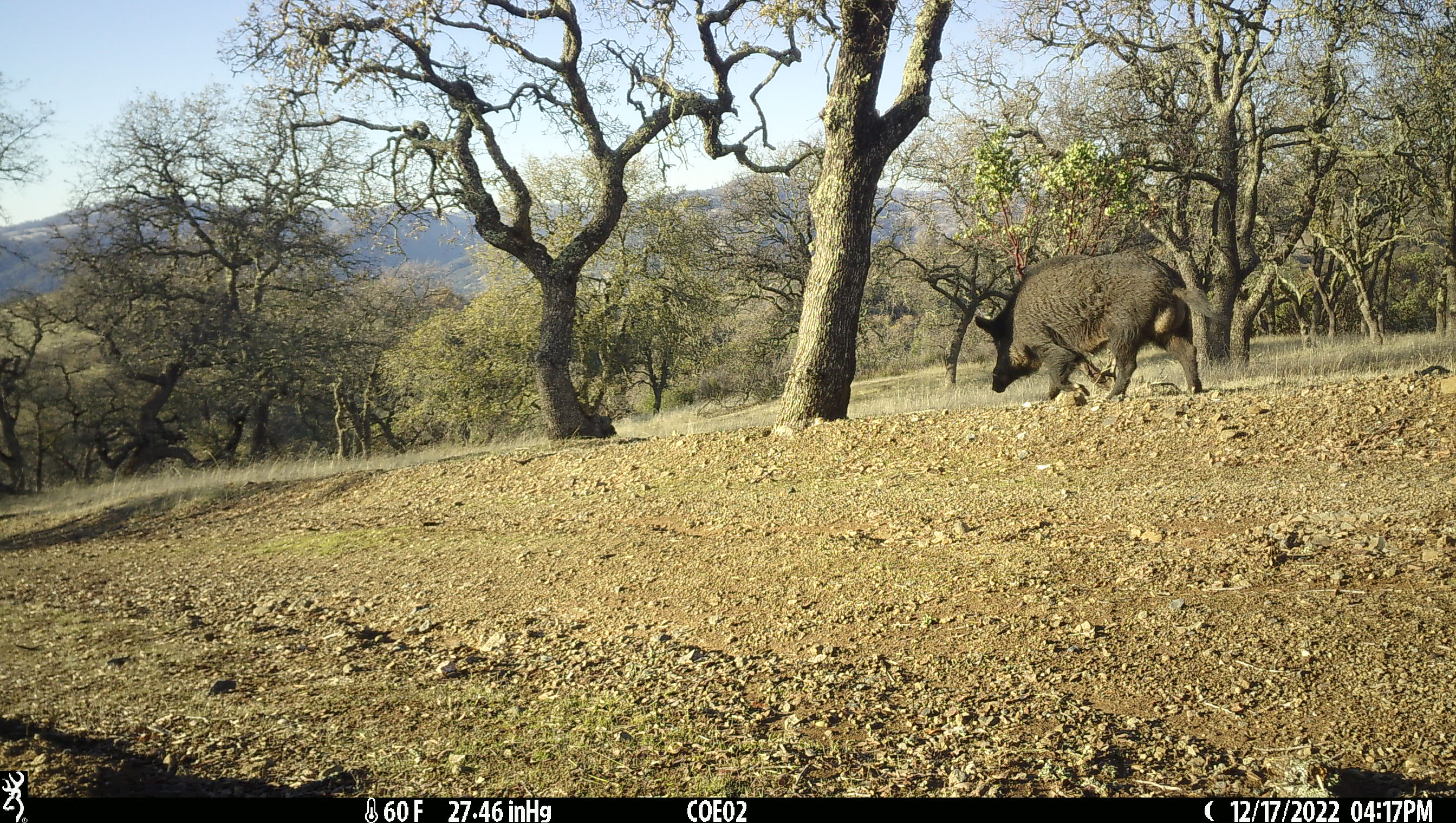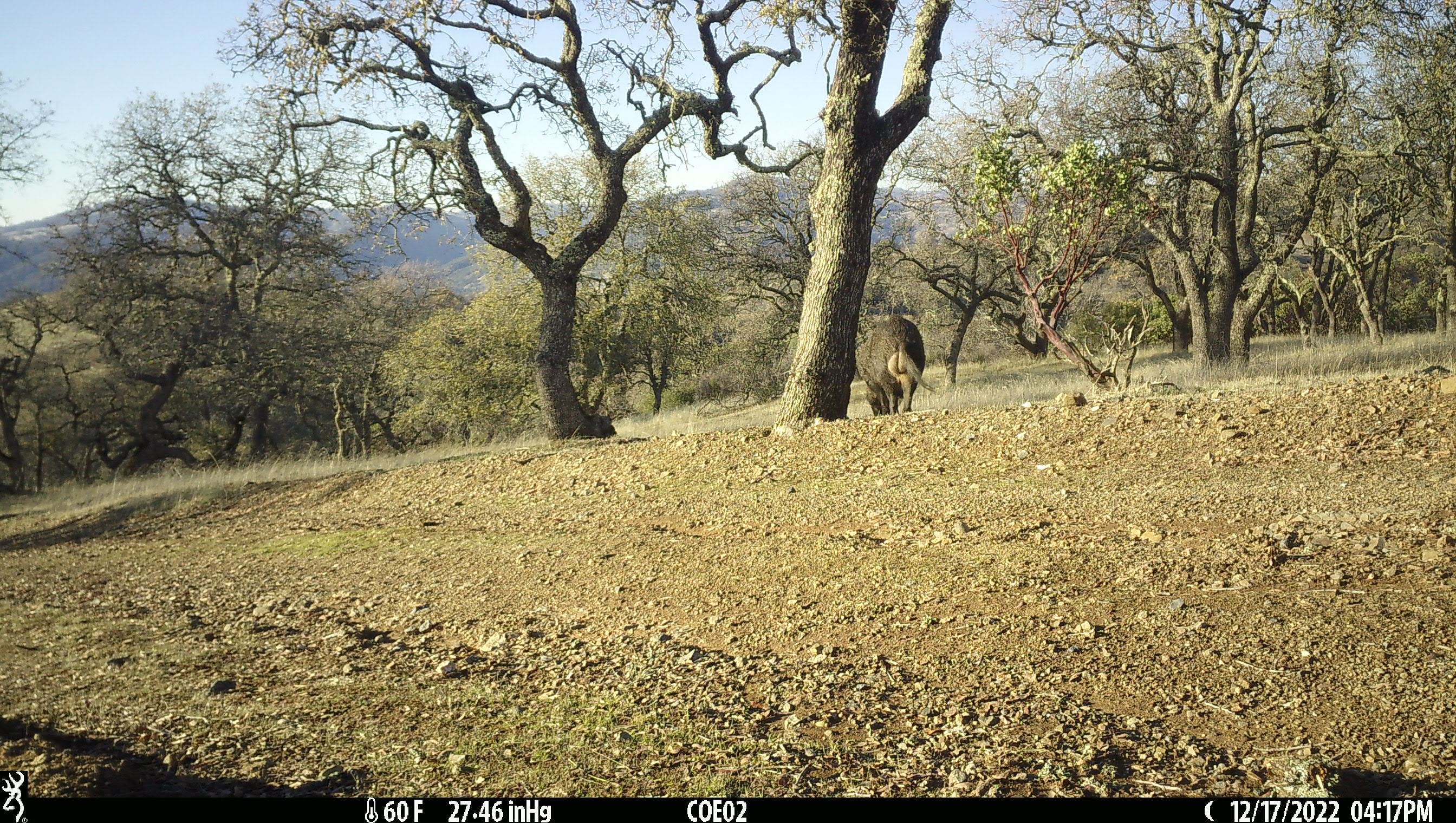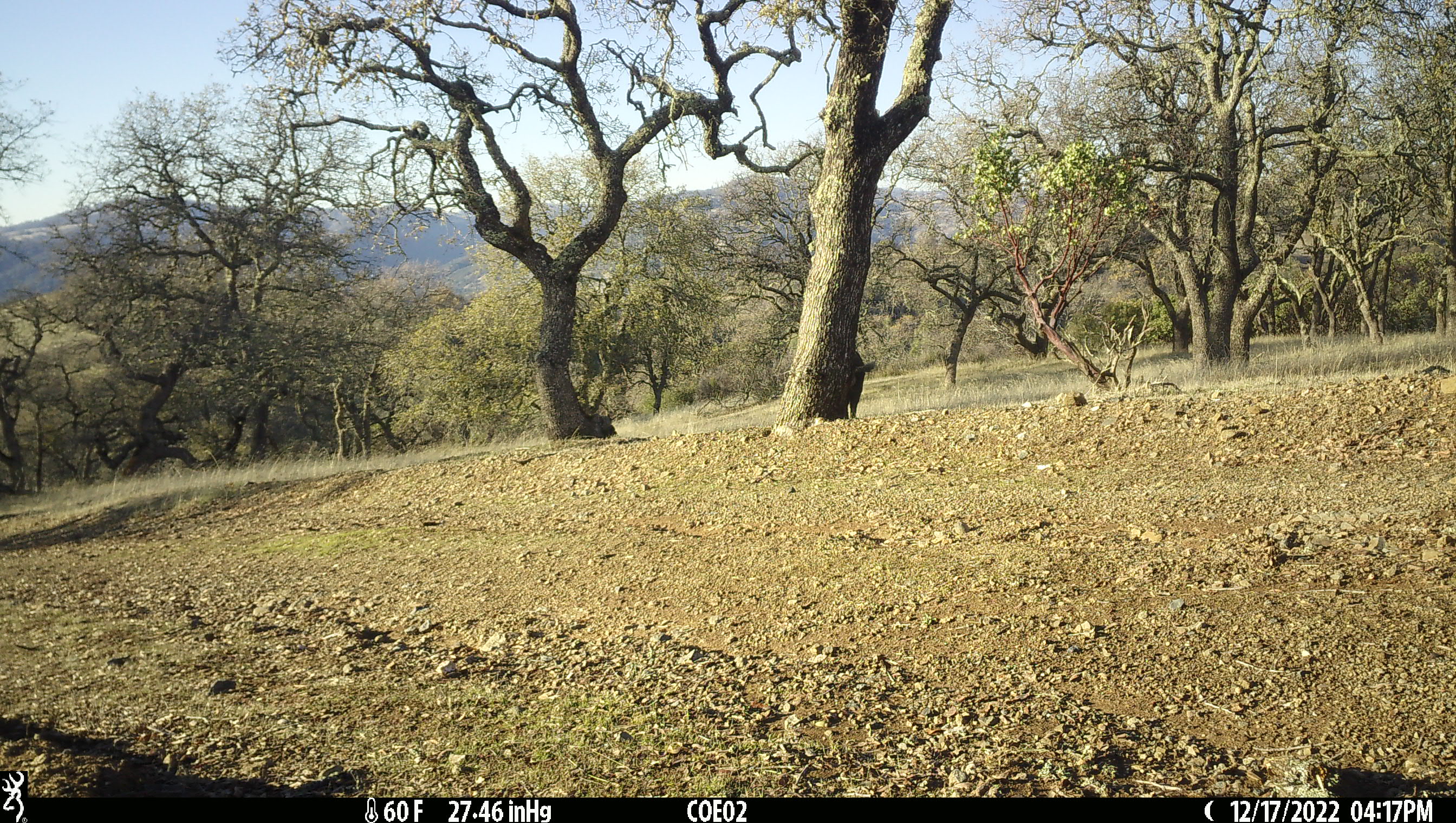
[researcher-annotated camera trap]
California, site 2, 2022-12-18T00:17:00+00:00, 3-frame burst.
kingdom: Animalia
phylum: Chordata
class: Mammalia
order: Artiodactyla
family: Suidae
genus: Sus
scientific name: Sus scrofa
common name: wild boar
Wild boar (Sus scrofa).